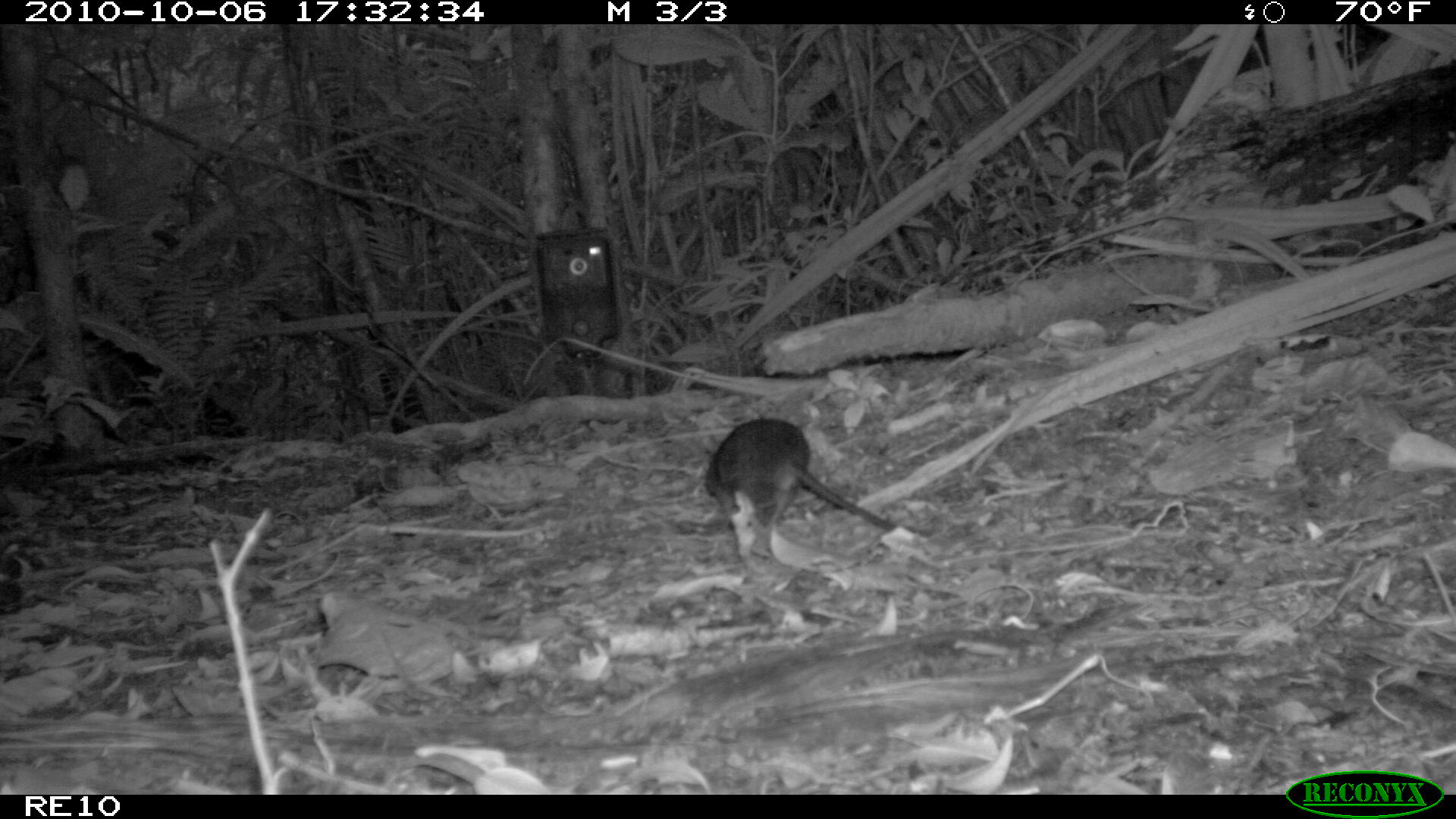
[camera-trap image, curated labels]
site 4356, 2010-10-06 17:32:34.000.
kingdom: Animalia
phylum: Chordata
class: Mammalia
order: Rodentia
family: Muridae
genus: Rattus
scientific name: Rattus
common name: rodent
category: unknown rat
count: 1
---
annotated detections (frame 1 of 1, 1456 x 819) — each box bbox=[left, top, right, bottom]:
unknown rat: bbox=[702, 416, 941, 537]